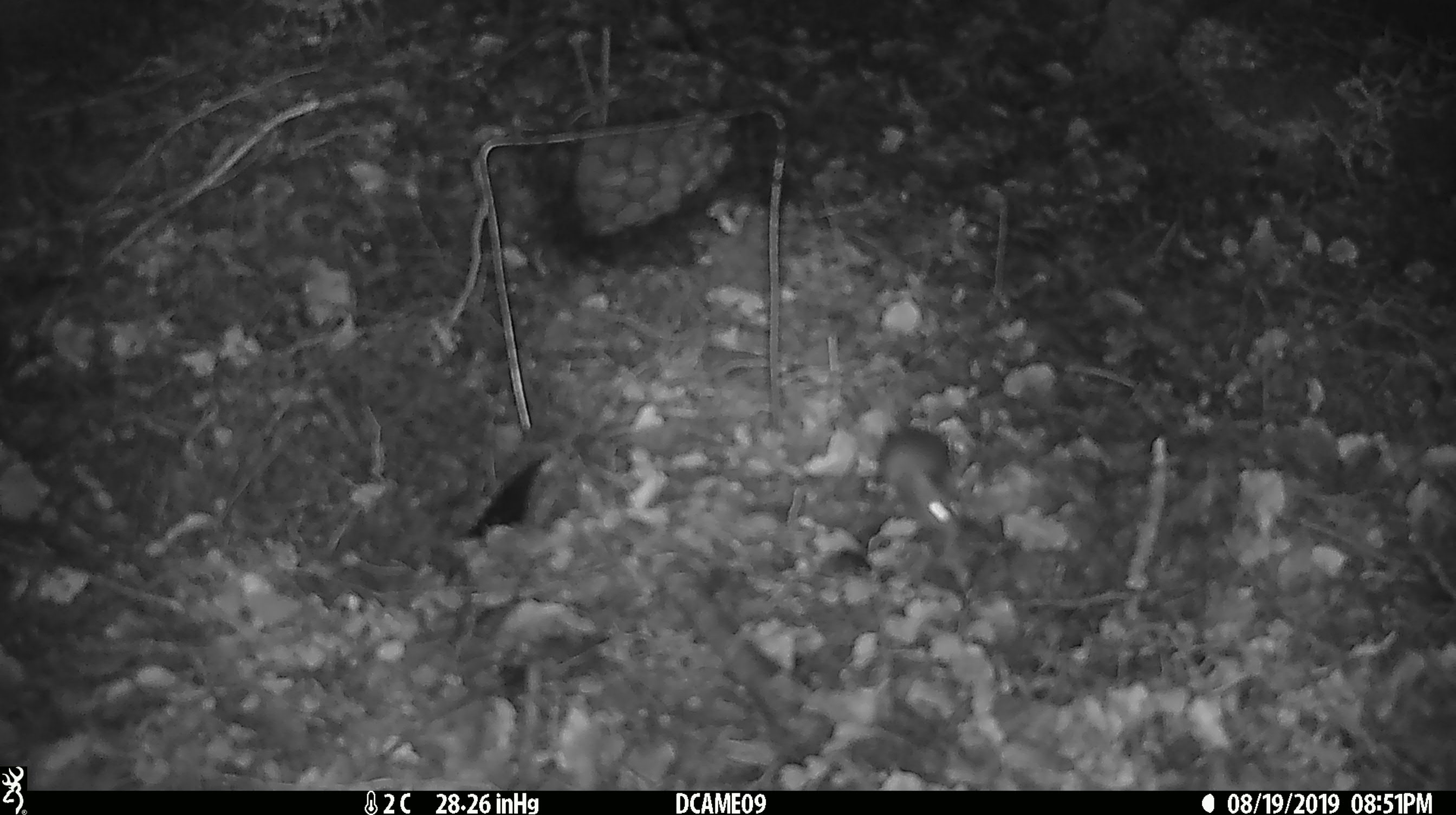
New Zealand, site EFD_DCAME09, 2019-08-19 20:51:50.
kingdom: Animalia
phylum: Chordata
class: Mammalia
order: Rodentia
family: Muridae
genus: Mus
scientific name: Mus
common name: mouse